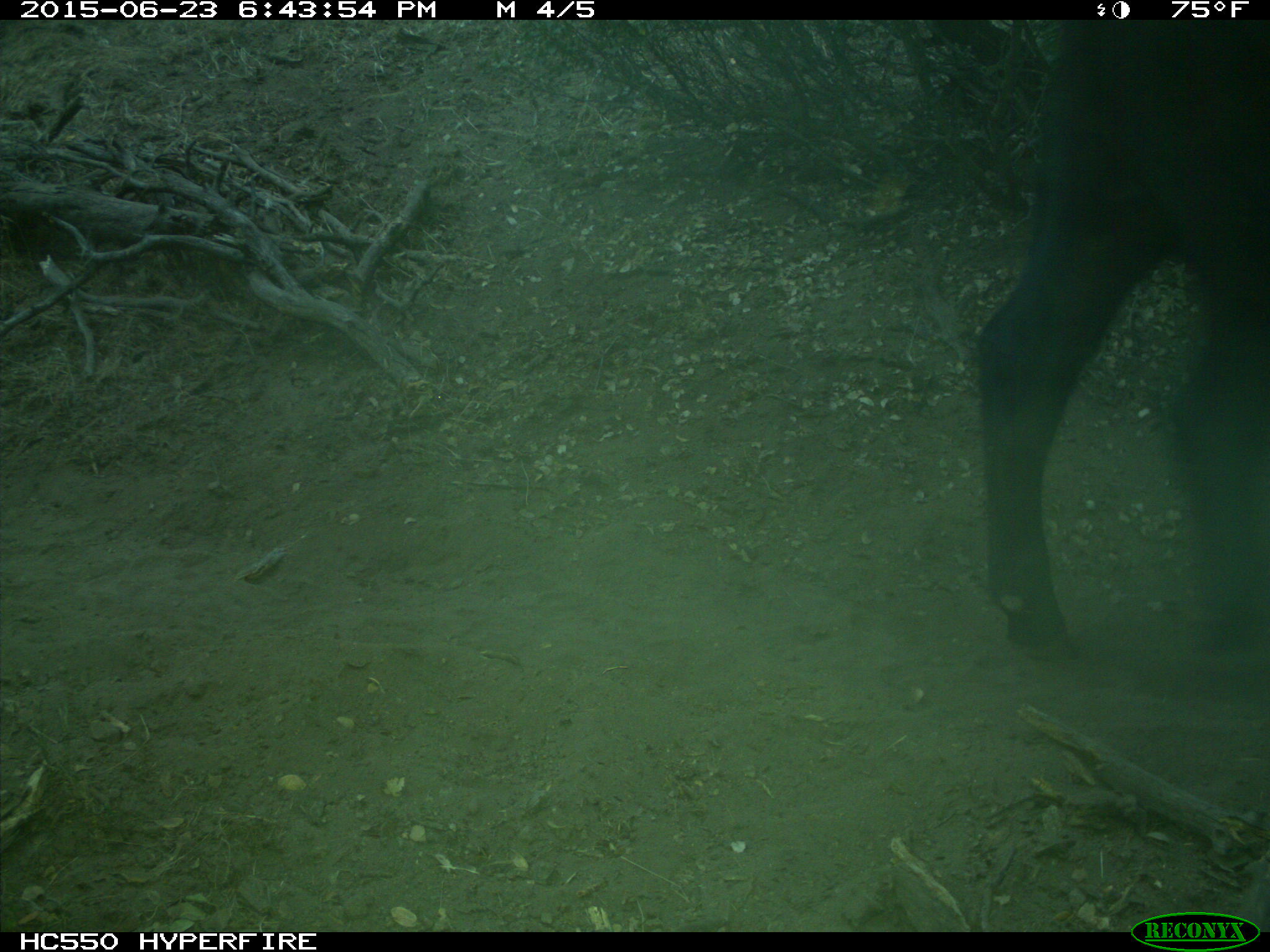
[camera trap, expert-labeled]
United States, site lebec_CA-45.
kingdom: Animalia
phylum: Chordata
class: Mammalia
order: Artiodactyla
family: Bovidae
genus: Bos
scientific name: Bos taurus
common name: domestic cow